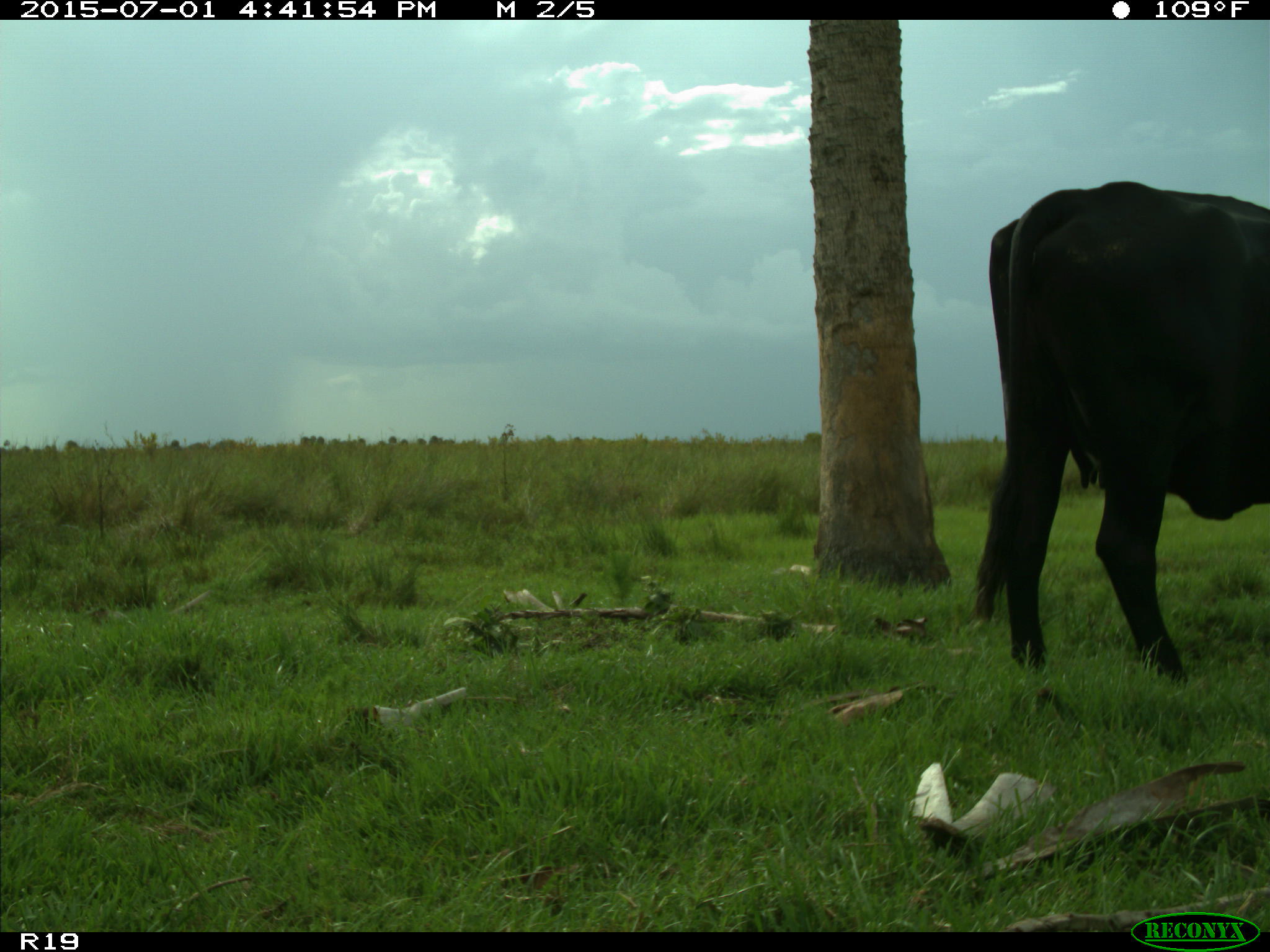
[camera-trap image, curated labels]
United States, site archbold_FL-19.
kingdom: Animalia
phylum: Chordata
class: Mammalia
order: Artiodactyla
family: Bovidae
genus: Bos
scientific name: Bos taurus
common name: domestic cow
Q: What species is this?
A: Bos taurus (domestic cow).